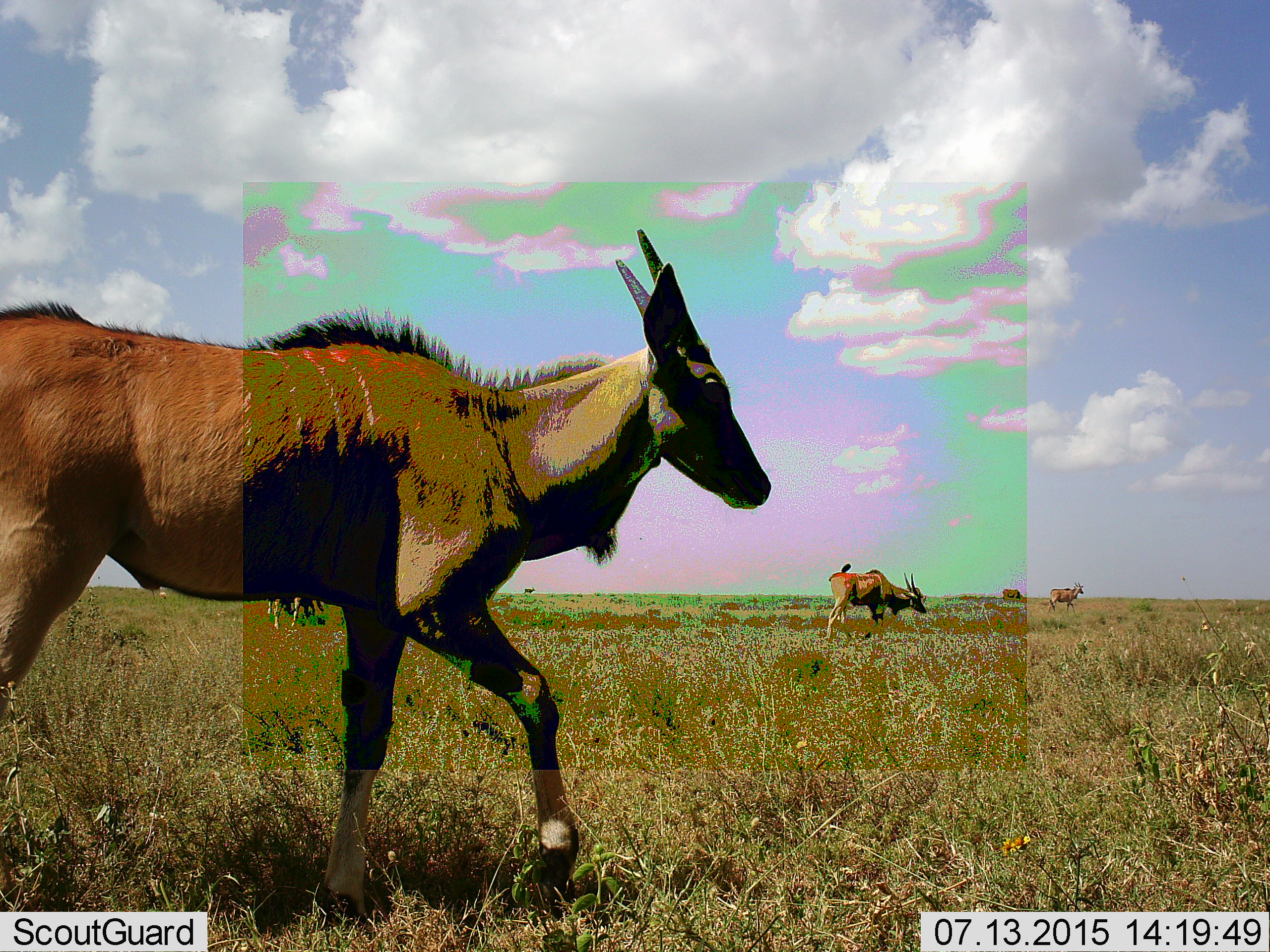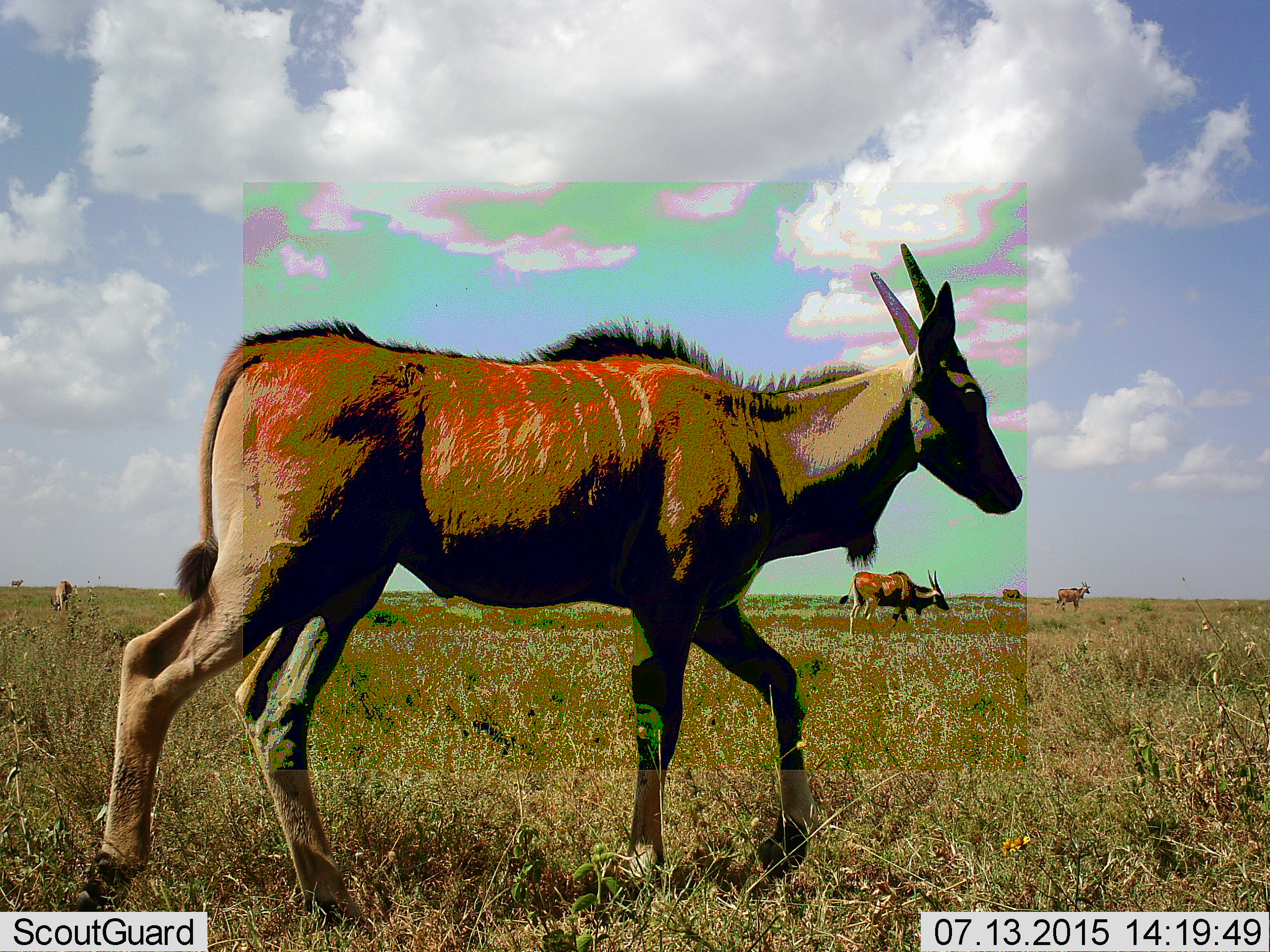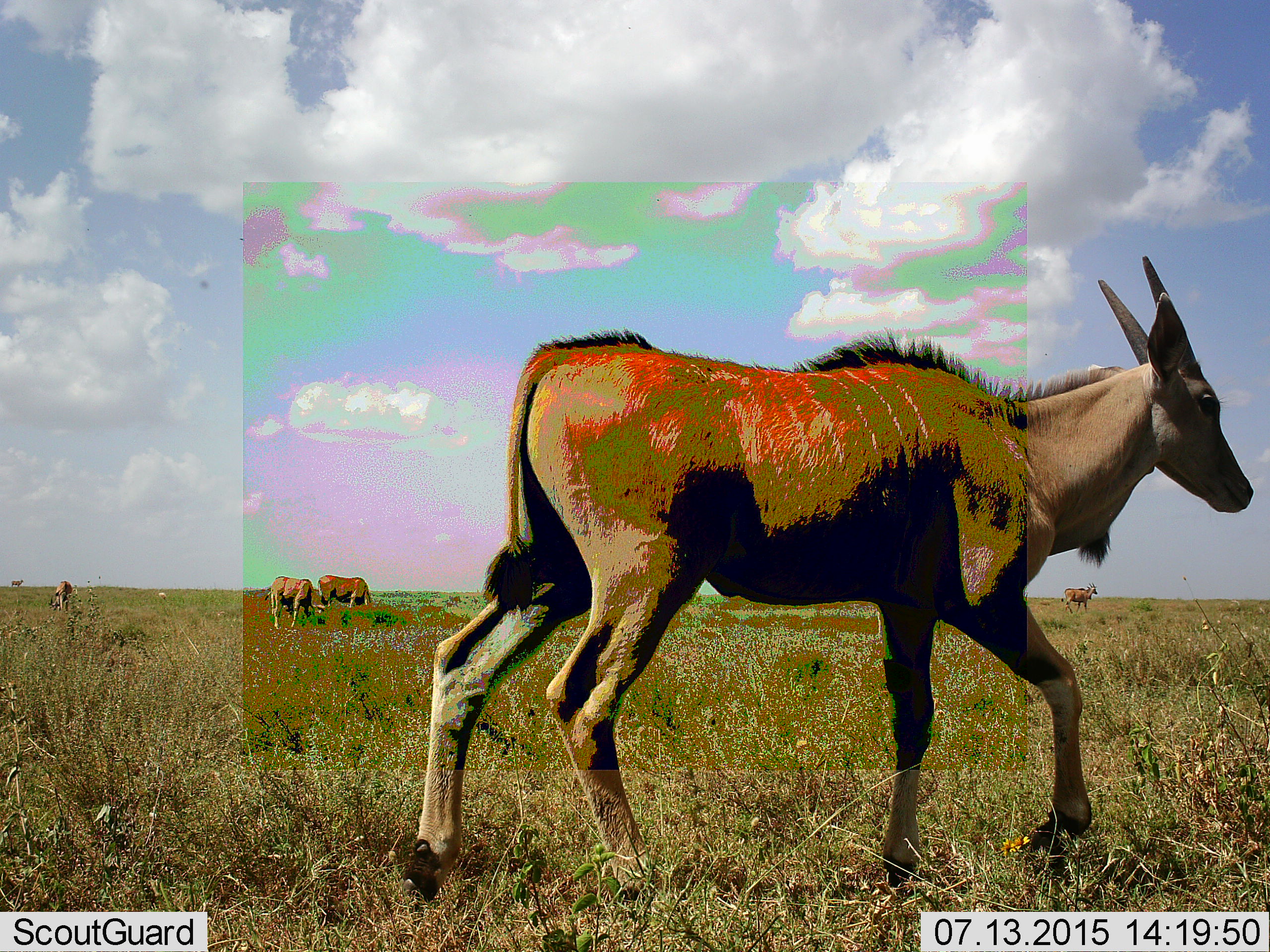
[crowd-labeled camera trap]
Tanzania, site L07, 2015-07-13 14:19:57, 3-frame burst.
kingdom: Animalia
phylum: Chordata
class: Mammalia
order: Artiodactyla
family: Bovidae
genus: Tragelaphus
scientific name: Tragelaphus oryx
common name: eland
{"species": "eland (Tragelaphus oryx)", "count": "7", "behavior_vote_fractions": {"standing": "40%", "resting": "0%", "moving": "100%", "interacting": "0%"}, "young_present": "0%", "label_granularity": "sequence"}